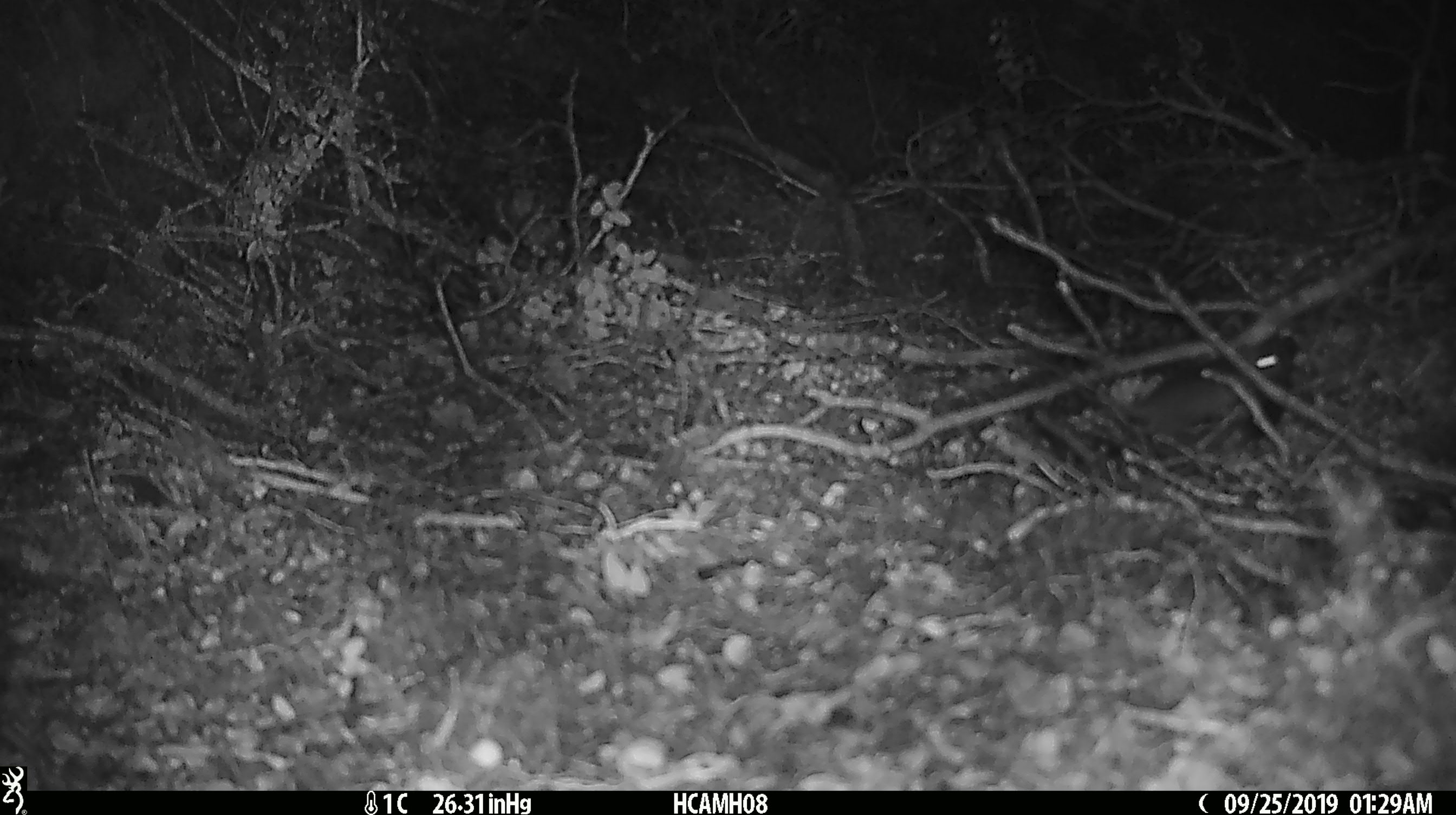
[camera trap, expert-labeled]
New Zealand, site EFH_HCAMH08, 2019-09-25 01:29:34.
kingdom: Animalia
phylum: Chordata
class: Mammalia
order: Rodentia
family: Muridae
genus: Mus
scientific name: Mus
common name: mouse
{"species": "mouse (Mus)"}